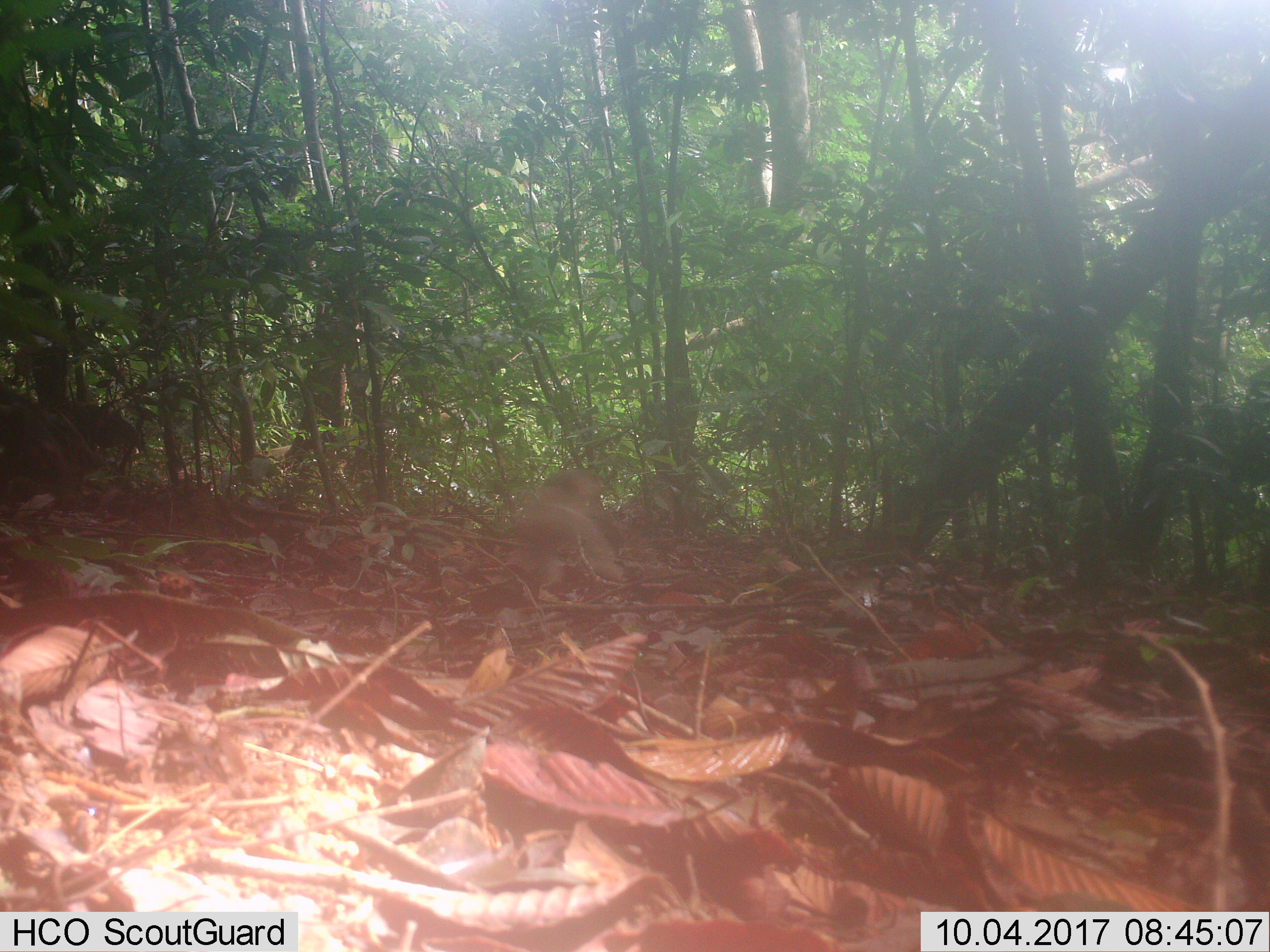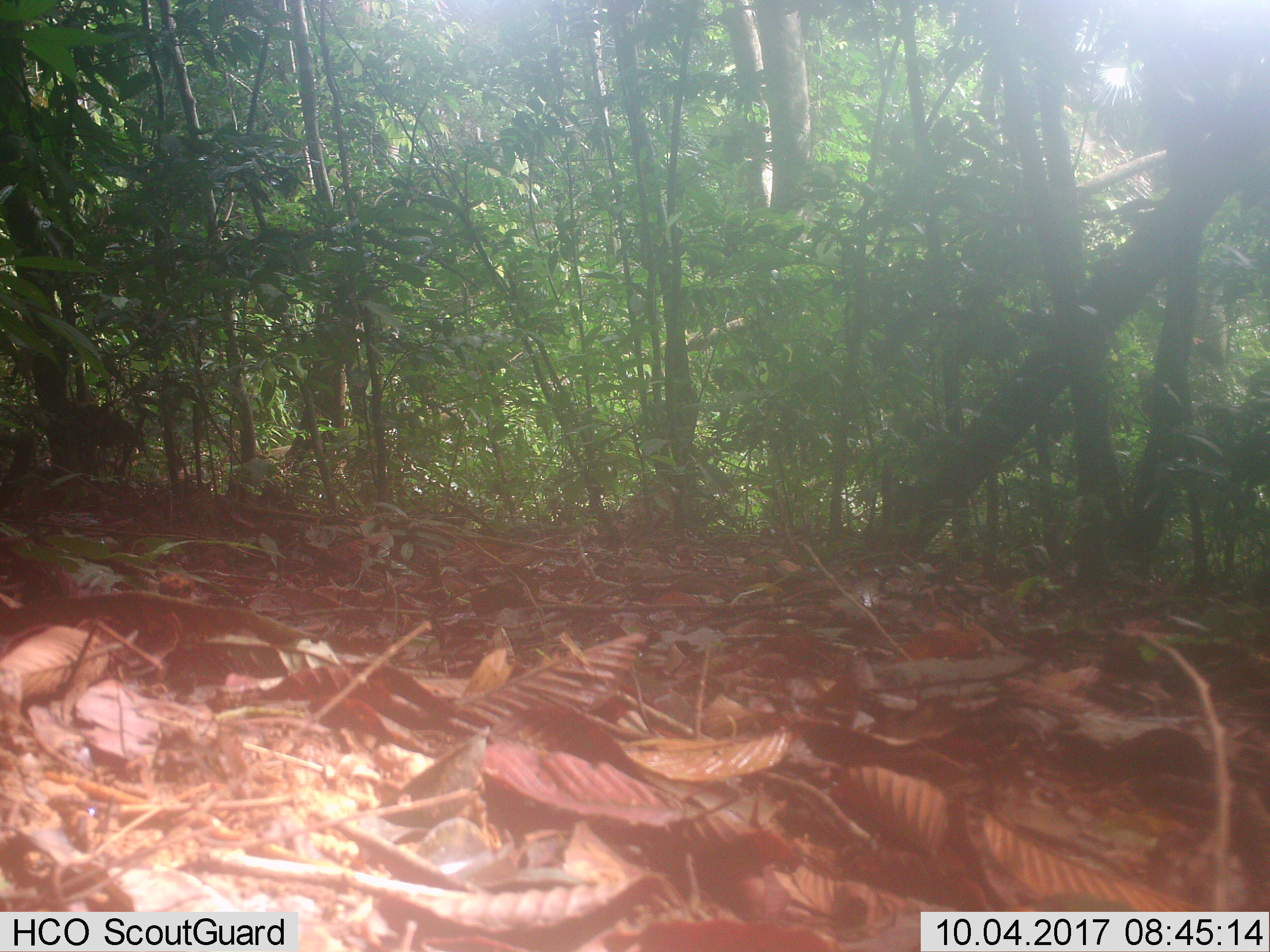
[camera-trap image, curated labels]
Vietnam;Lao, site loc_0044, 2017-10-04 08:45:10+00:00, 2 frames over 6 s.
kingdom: Animalia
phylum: Chordata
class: Mammalia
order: Primates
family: Cercopithecidae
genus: Macaca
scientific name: Macaca arctoides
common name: stump-tailed macaque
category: stump tailed macaque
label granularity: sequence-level